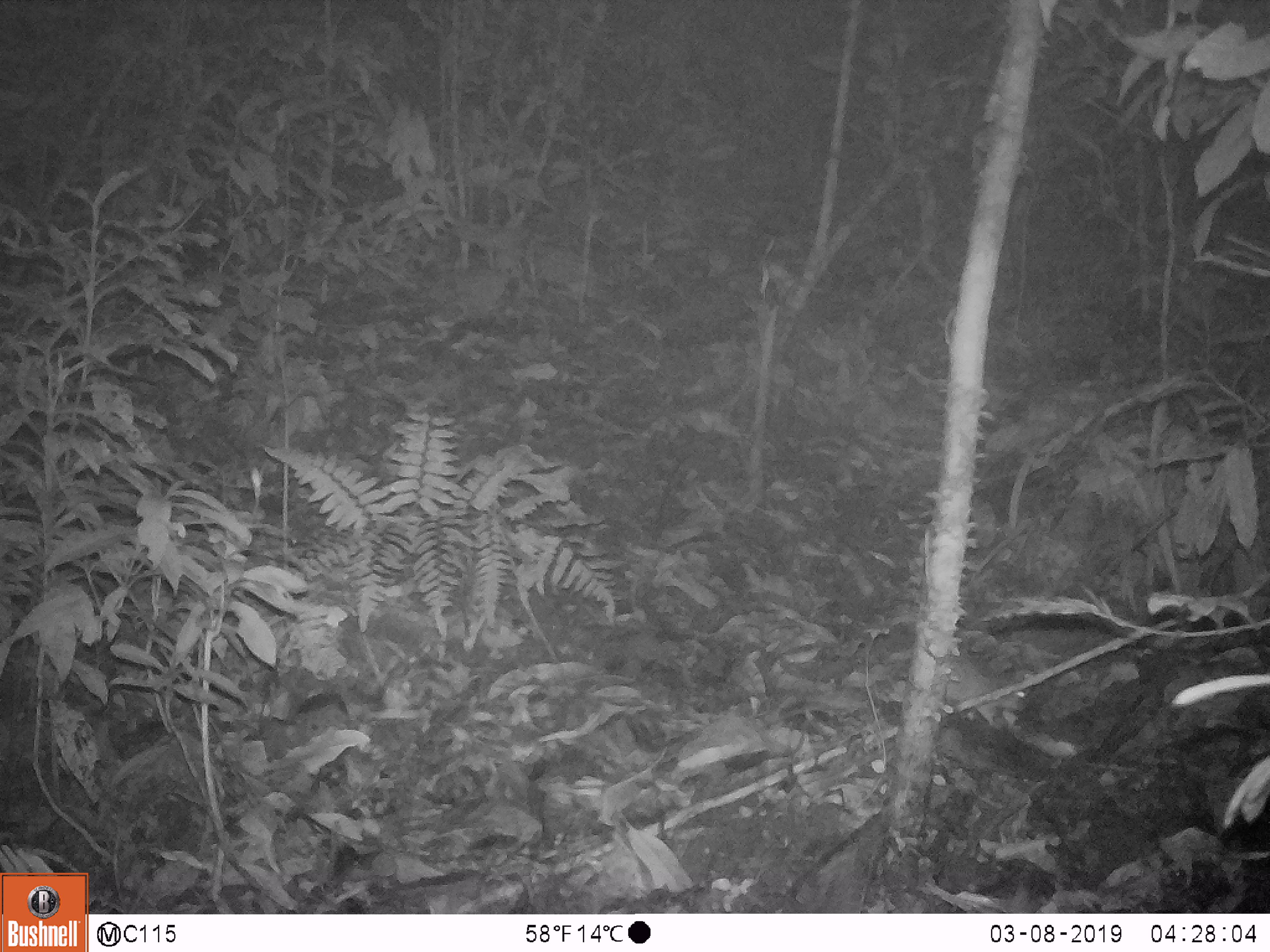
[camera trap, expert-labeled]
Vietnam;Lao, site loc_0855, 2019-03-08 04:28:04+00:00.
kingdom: Animalia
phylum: Chordata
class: Mammalia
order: Rodentia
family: Muridae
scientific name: Muridae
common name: old-world mice and rats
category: unidentified murid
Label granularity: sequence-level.